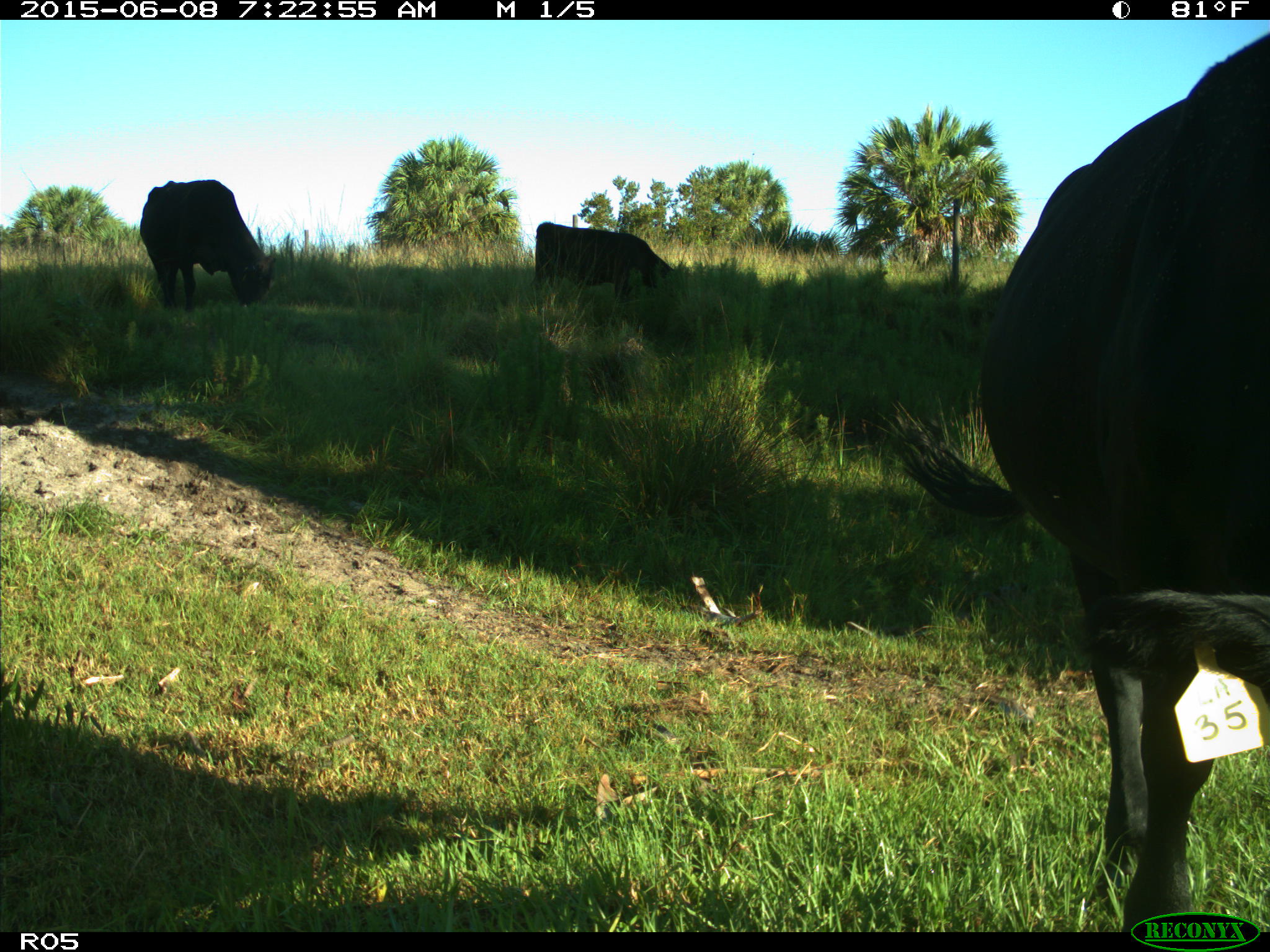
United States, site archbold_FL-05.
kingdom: Animalia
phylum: Chordata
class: Mammalia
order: Artiodactyla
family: Bovidae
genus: Bos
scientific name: Bos taurus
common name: domestic cow